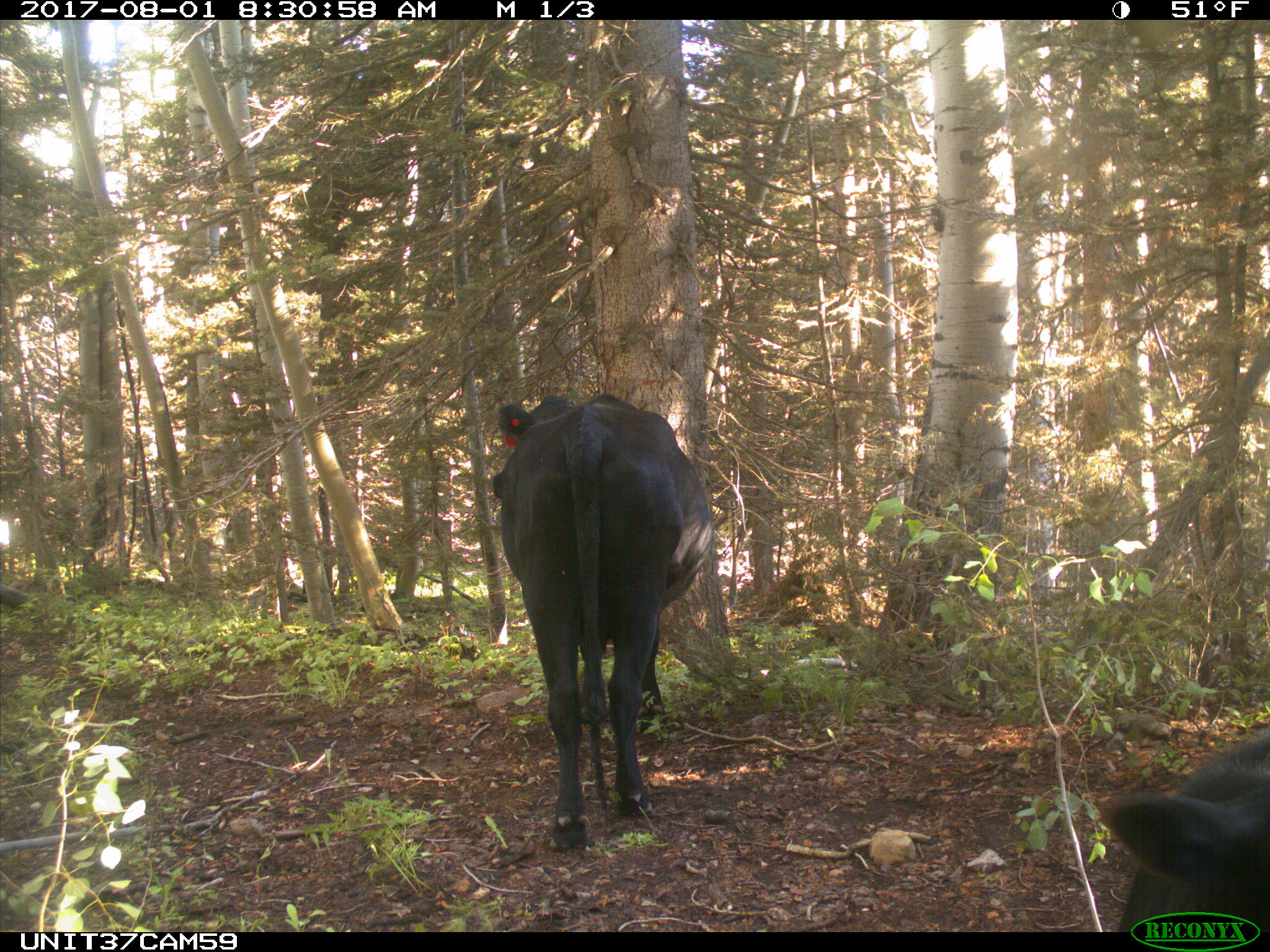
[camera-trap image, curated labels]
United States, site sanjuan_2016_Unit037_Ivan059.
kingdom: Animalia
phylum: Chordata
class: Mammalia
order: Artiodactyla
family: Bovidae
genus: Bos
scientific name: Bos taurus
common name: domestic cow